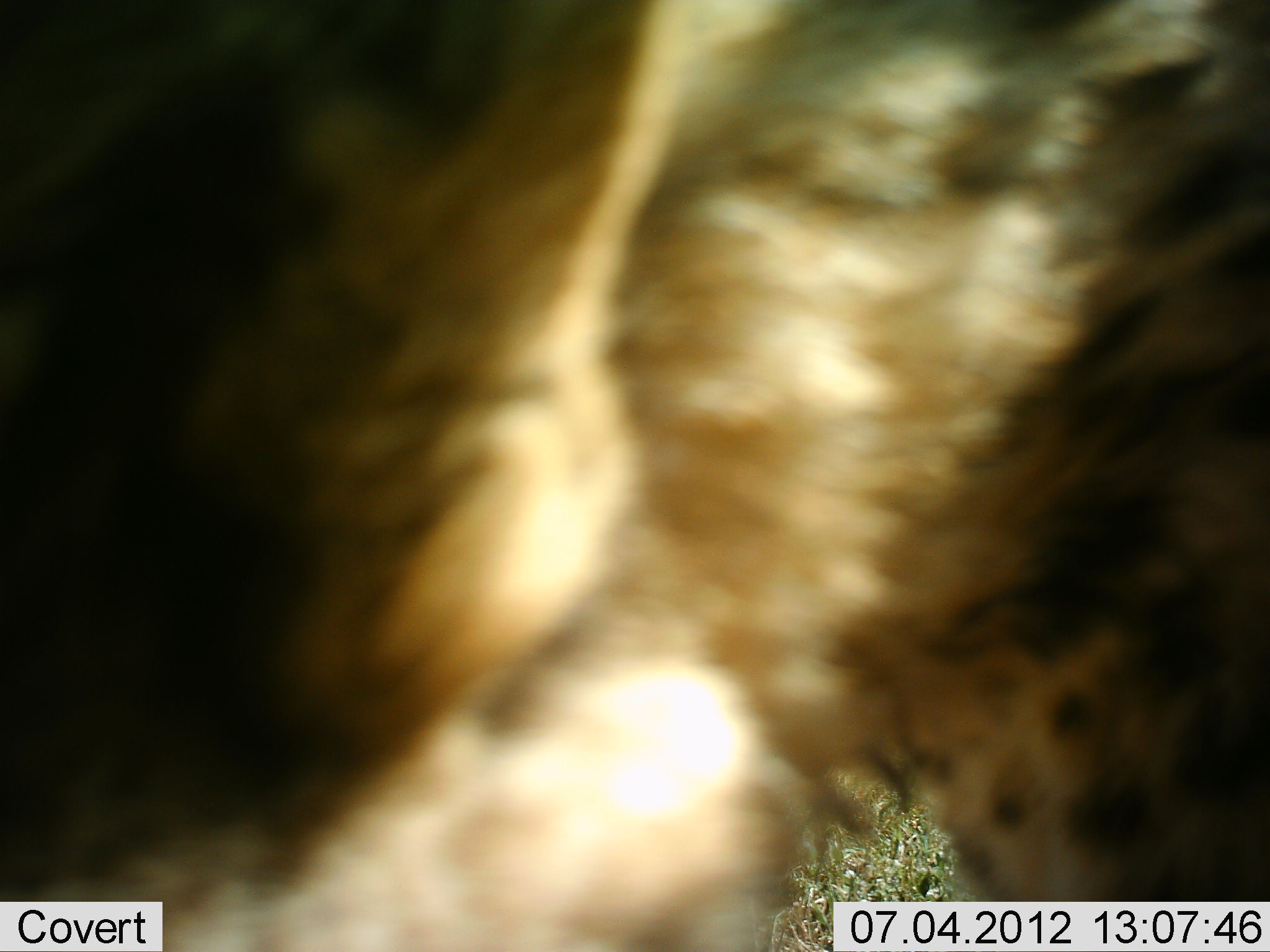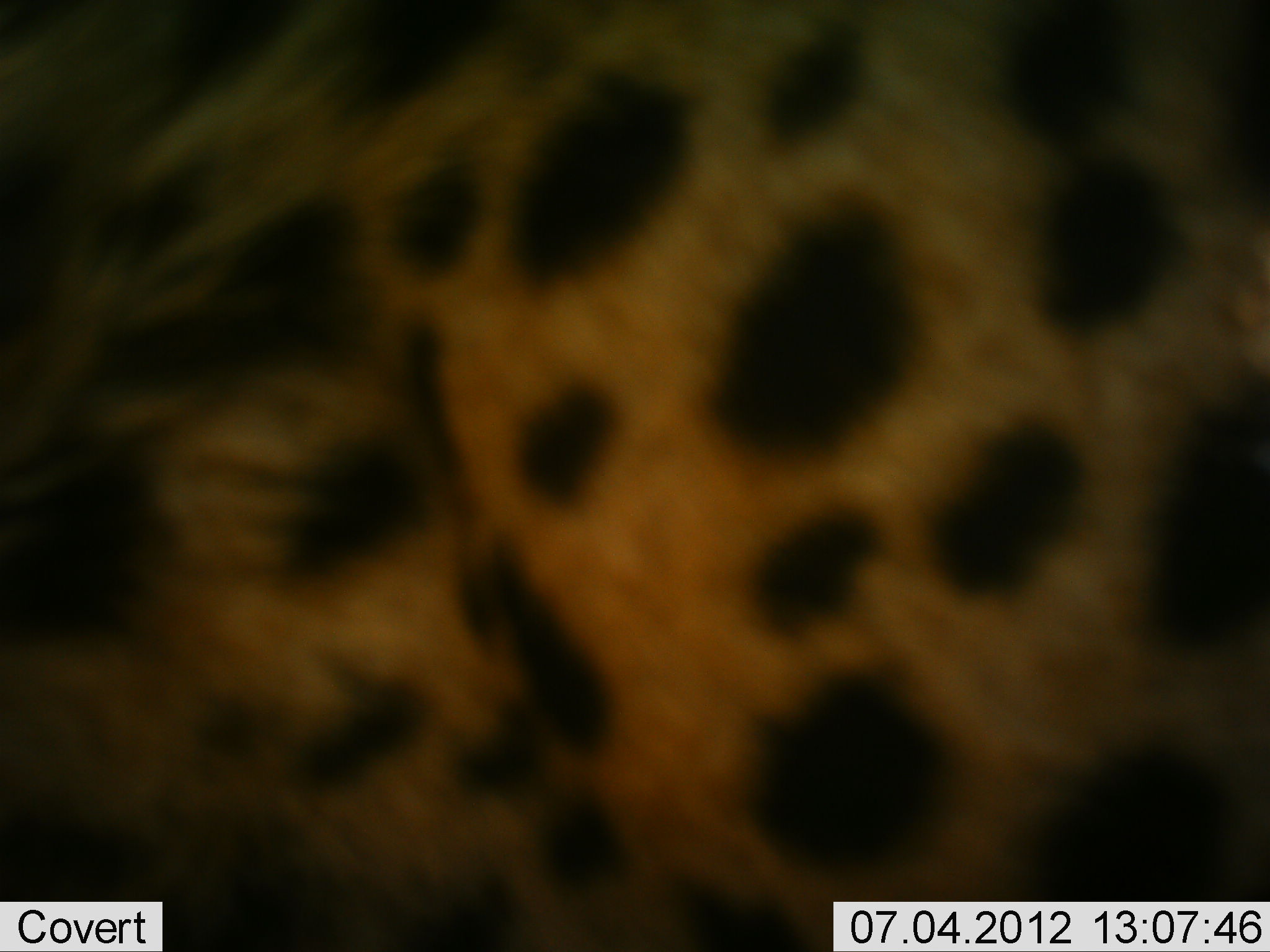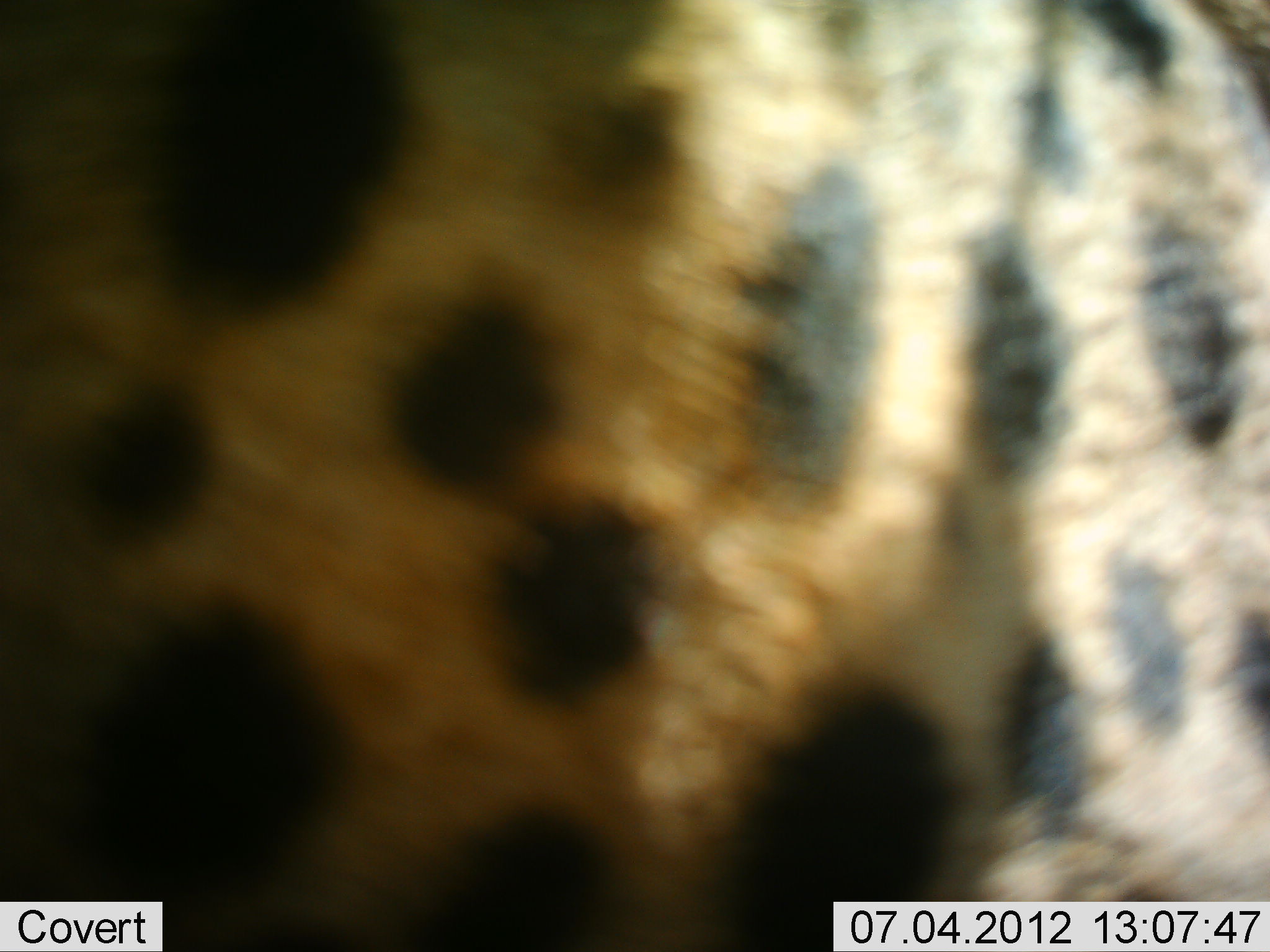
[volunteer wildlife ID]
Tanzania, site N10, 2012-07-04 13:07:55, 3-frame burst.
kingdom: Animalia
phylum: Chordata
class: Mammalia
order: Carnivora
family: Felidae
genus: Acinonyx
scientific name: Acinonyx jubatus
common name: cheetah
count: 1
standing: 40%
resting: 0%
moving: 60%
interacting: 0%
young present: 0%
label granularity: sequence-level